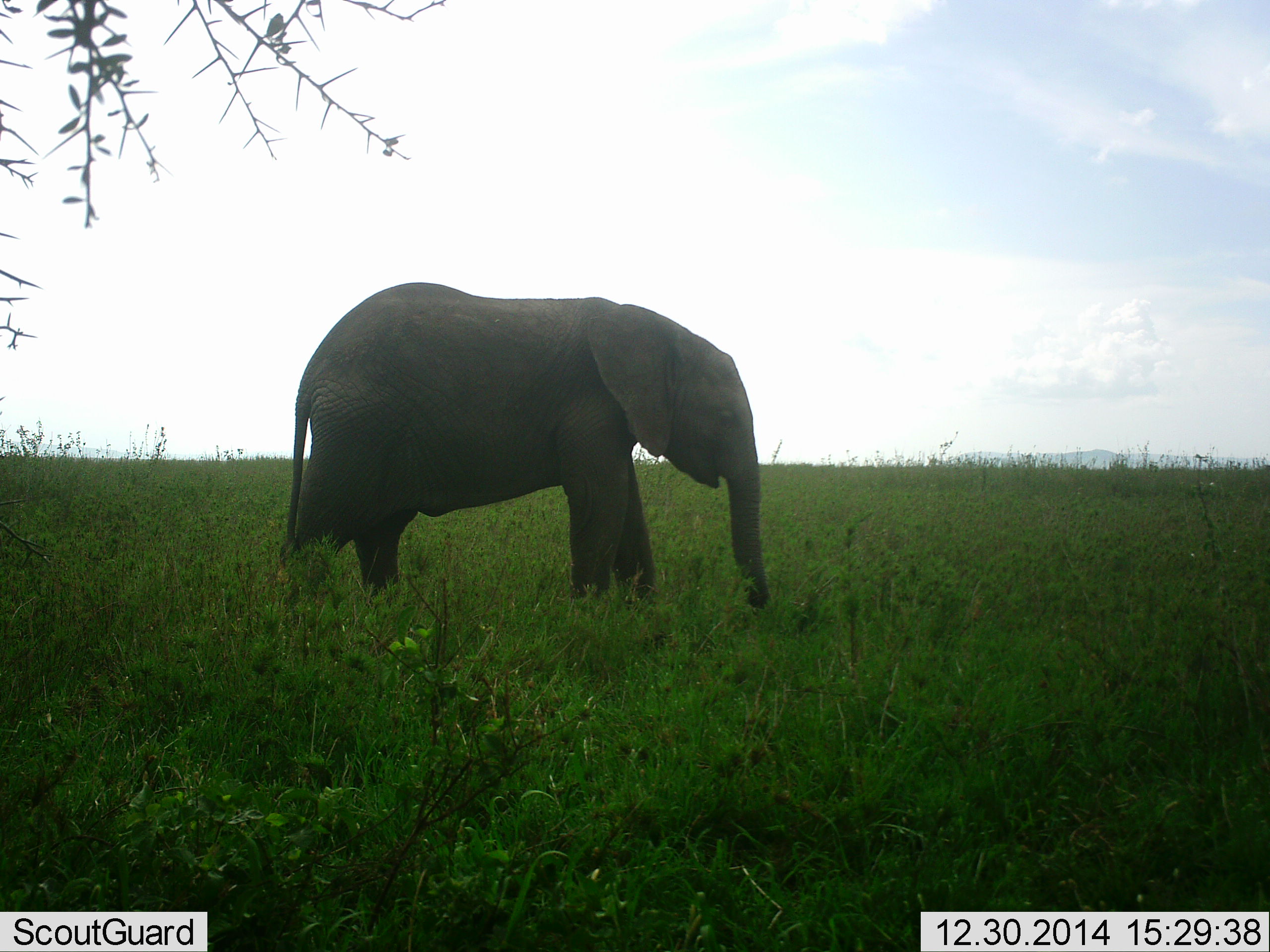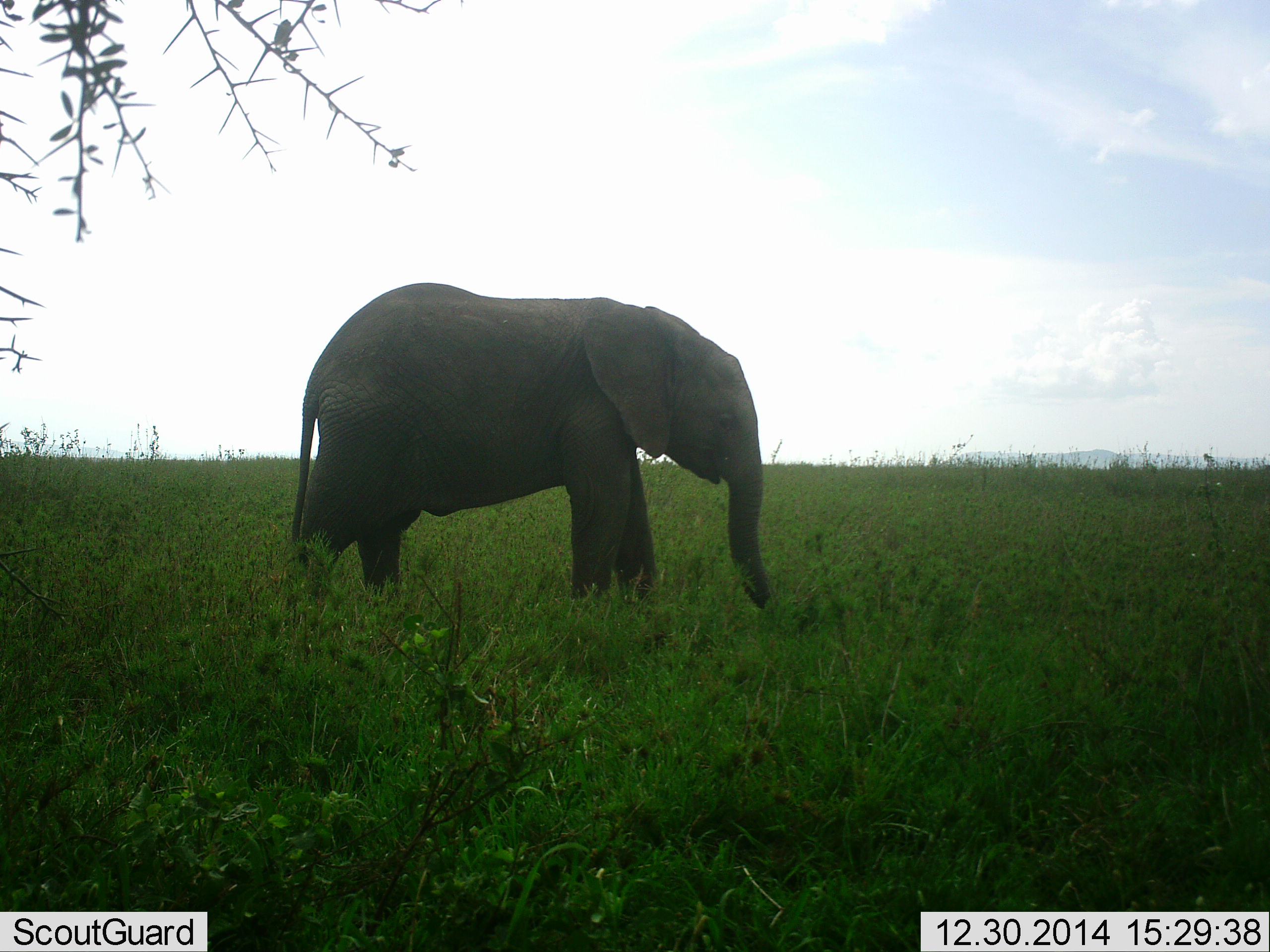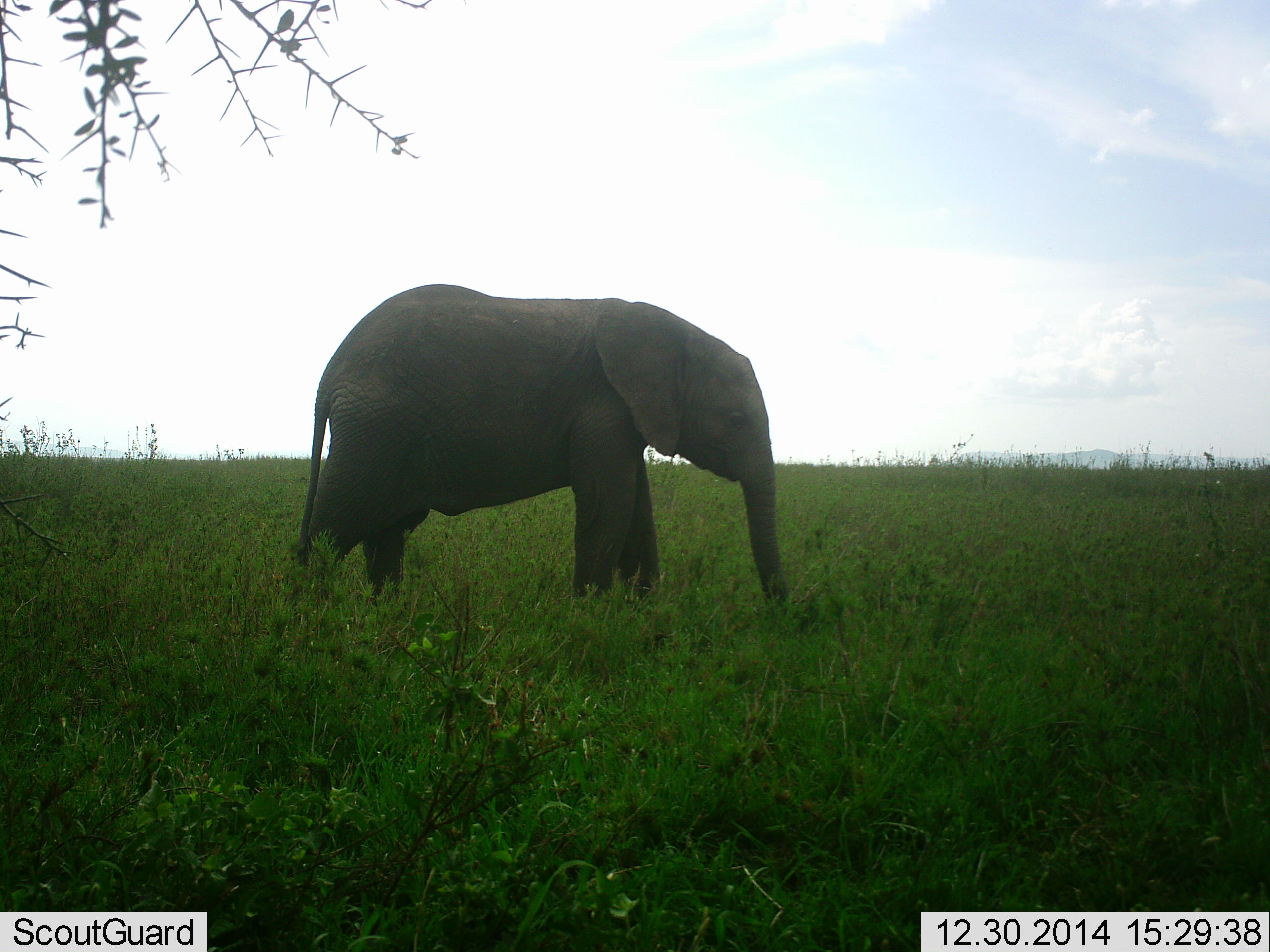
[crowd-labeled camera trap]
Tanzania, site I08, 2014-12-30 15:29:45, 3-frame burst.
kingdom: Animalia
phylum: Chordata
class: Mammalia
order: Proboscidea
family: Elephantidae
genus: Loxodonta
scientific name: Loxodonta africana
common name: african bush elephant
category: elephant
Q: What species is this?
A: Elephant (african bush elephant) (Loxodonta africana).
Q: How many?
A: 1.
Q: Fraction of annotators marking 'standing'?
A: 60%.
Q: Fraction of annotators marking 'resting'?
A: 0%.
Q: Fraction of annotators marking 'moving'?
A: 0%.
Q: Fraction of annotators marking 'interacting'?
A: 0%.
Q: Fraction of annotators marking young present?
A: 40%.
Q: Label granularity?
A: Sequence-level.